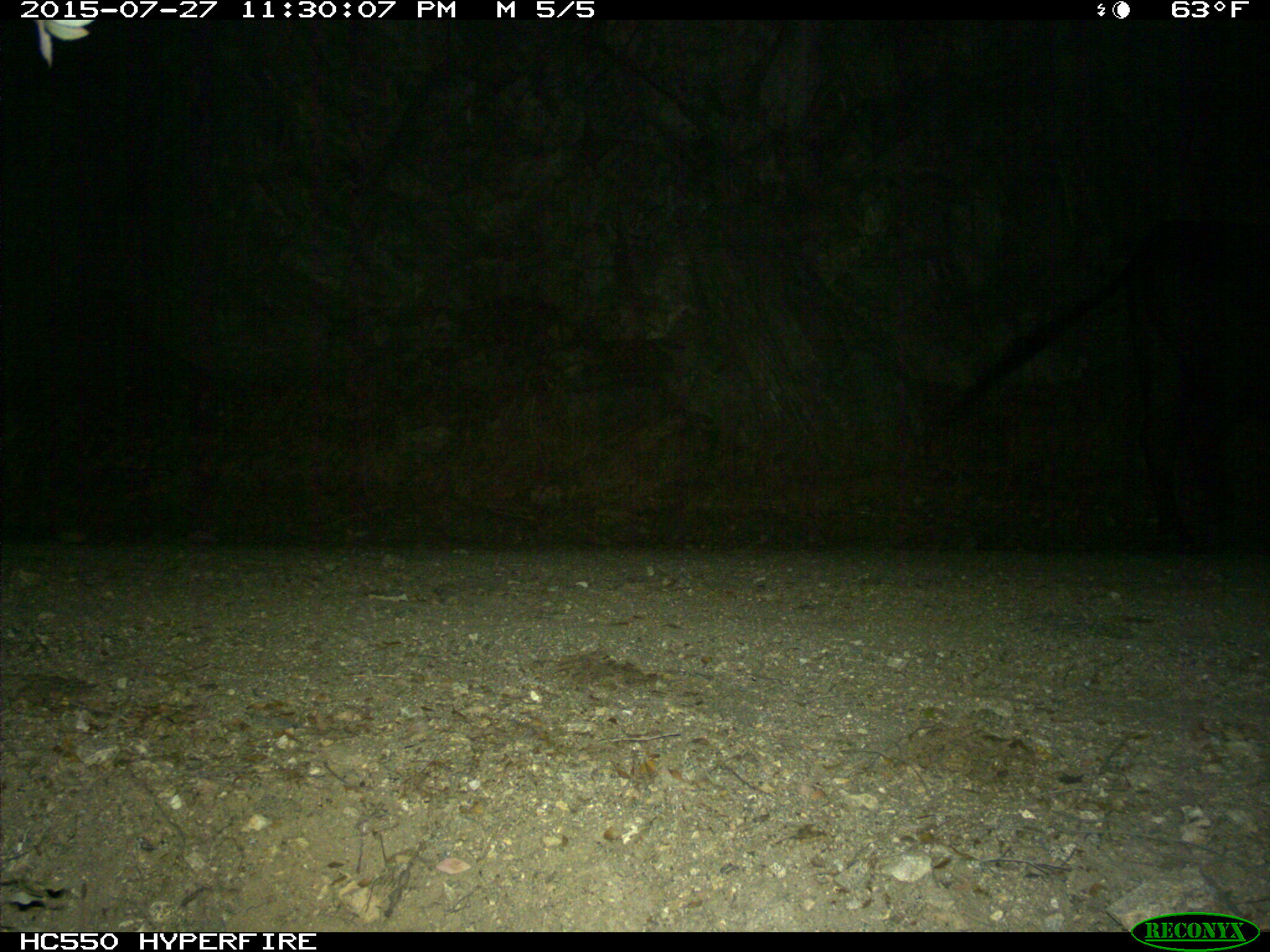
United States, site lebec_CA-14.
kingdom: Animalia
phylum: Chordata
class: Mammalia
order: Artiodactyla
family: Bovidae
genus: Bos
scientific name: Bos taurus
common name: domestic cow